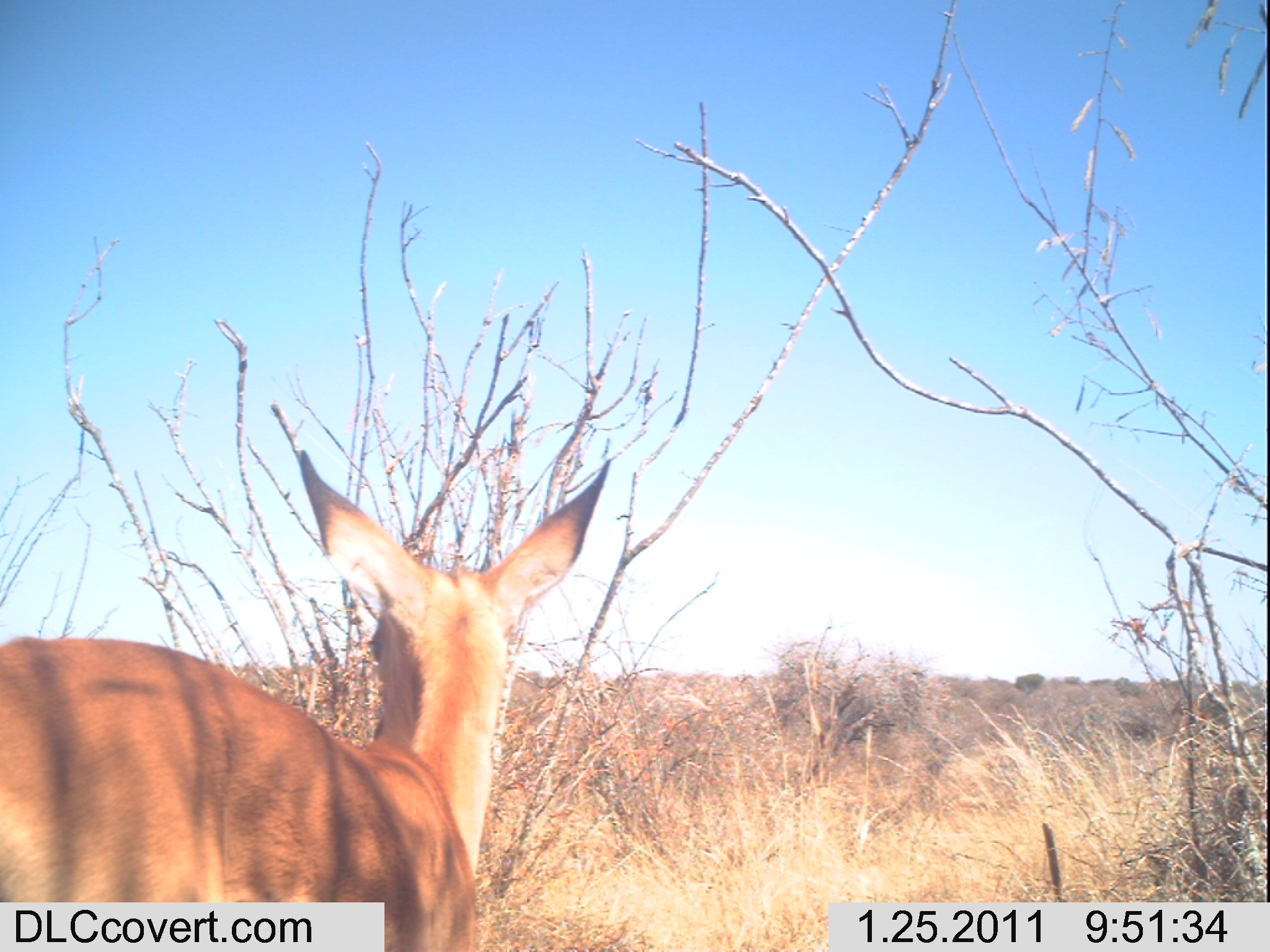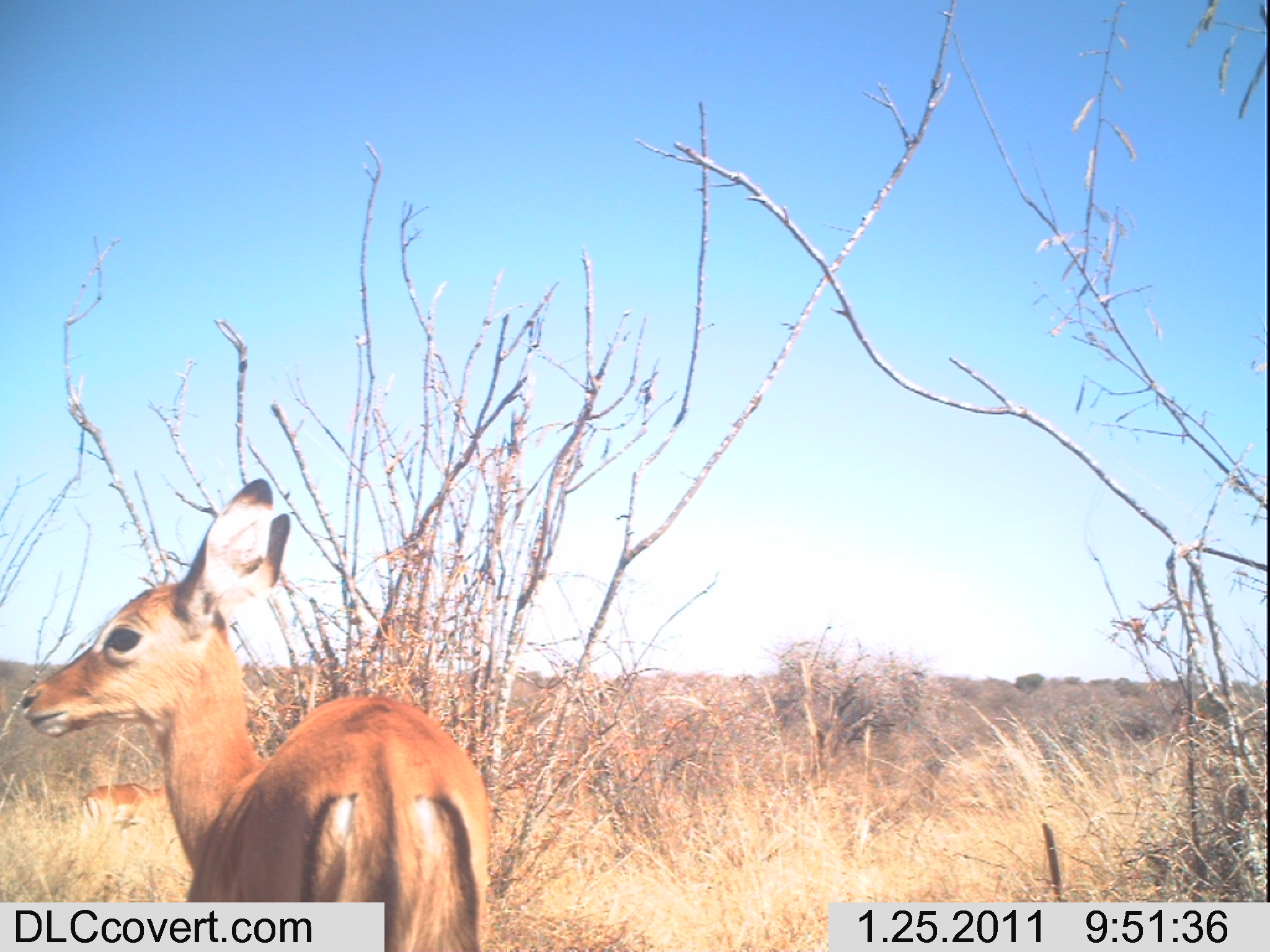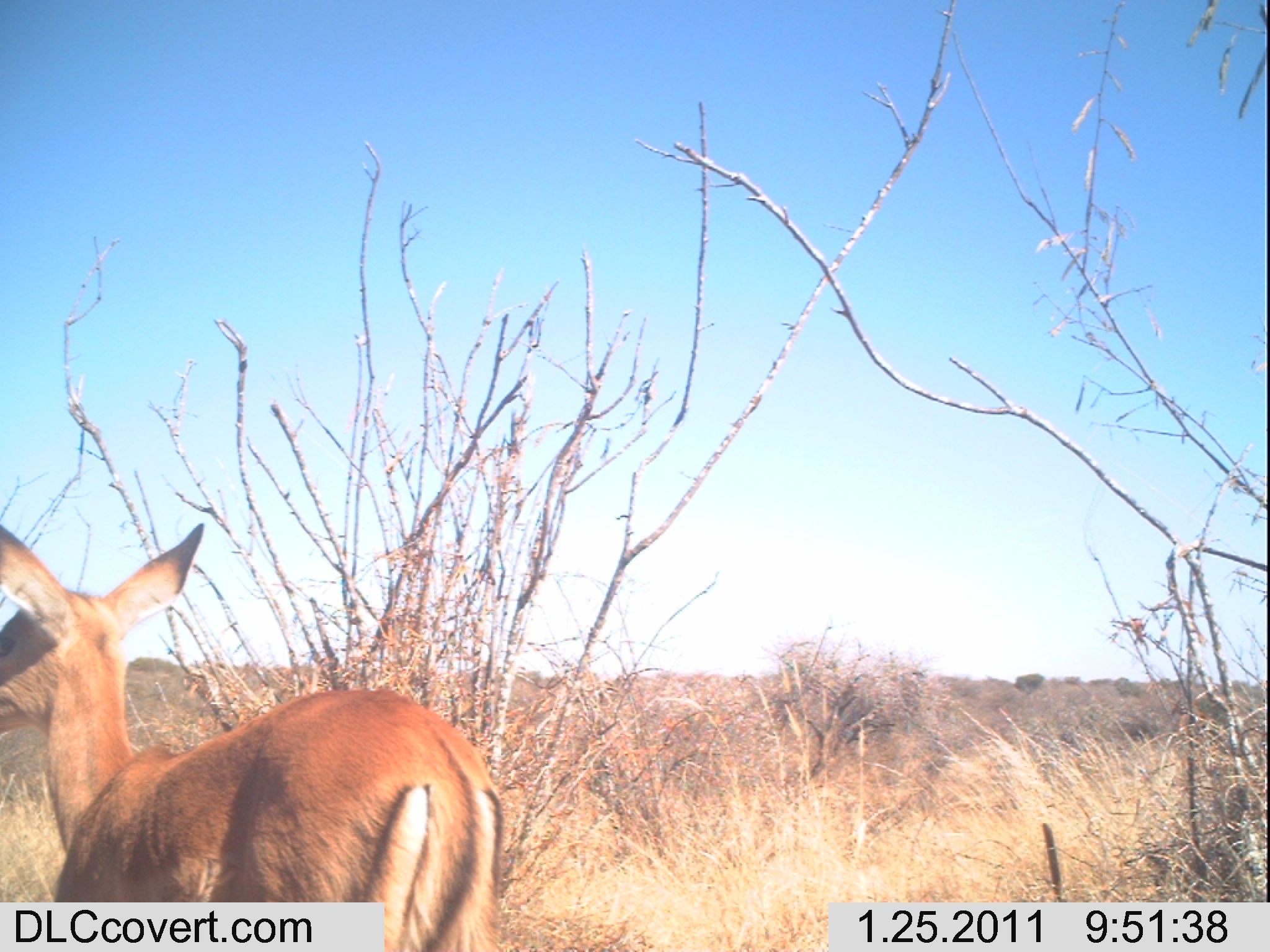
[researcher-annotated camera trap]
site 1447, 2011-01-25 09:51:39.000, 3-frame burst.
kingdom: Animalia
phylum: Chordata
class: Mammalia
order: Artiodactyla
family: Bovidae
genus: Aepyceros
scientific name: Aepyceros melampus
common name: impala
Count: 1.